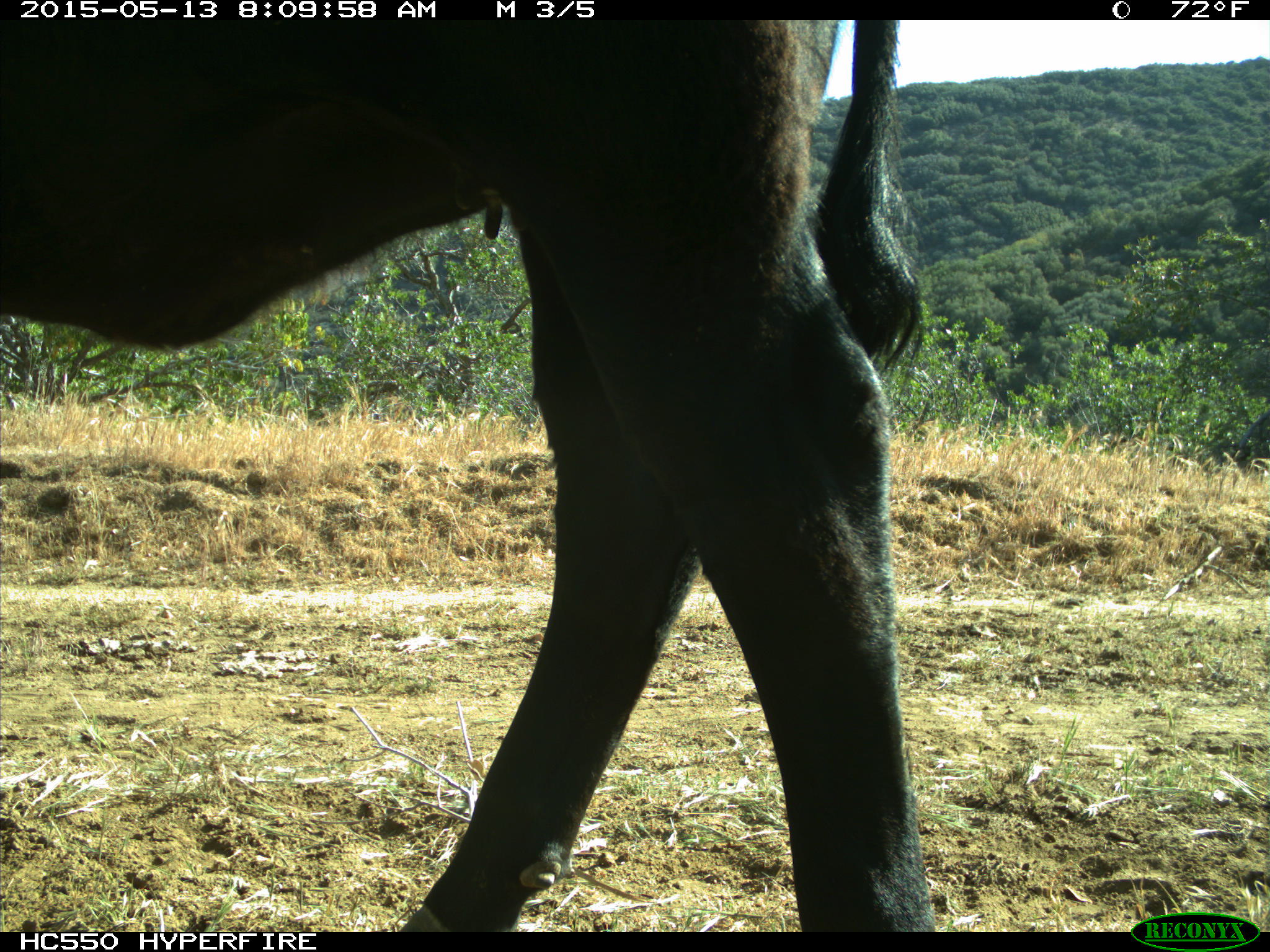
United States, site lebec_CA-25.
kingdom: Animalia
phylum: Chordata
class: Mammalia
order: Artiodactyla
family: Bovidae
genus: Bos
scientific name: Bos taurus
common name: domestic cow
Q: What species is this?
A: Bos taurus (domestic cow).